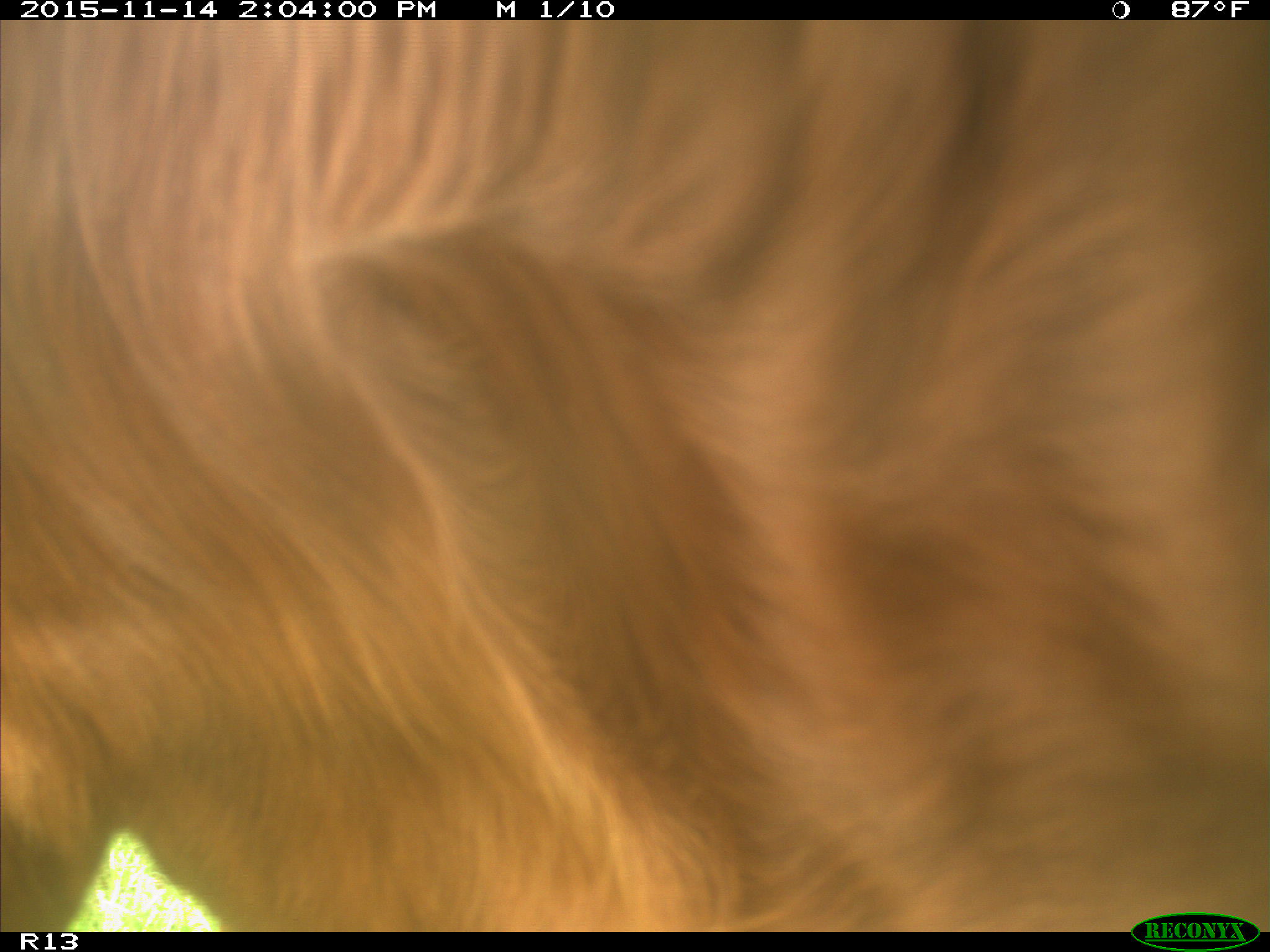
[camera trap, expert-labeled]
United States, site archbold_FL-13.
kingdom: Animalia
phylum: Chordata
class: Mammalia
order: Artiodactyla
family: Bovidae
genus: Bos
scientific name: Bos taurus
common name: domestic cow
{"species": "Bos taurus (domestic cow)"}